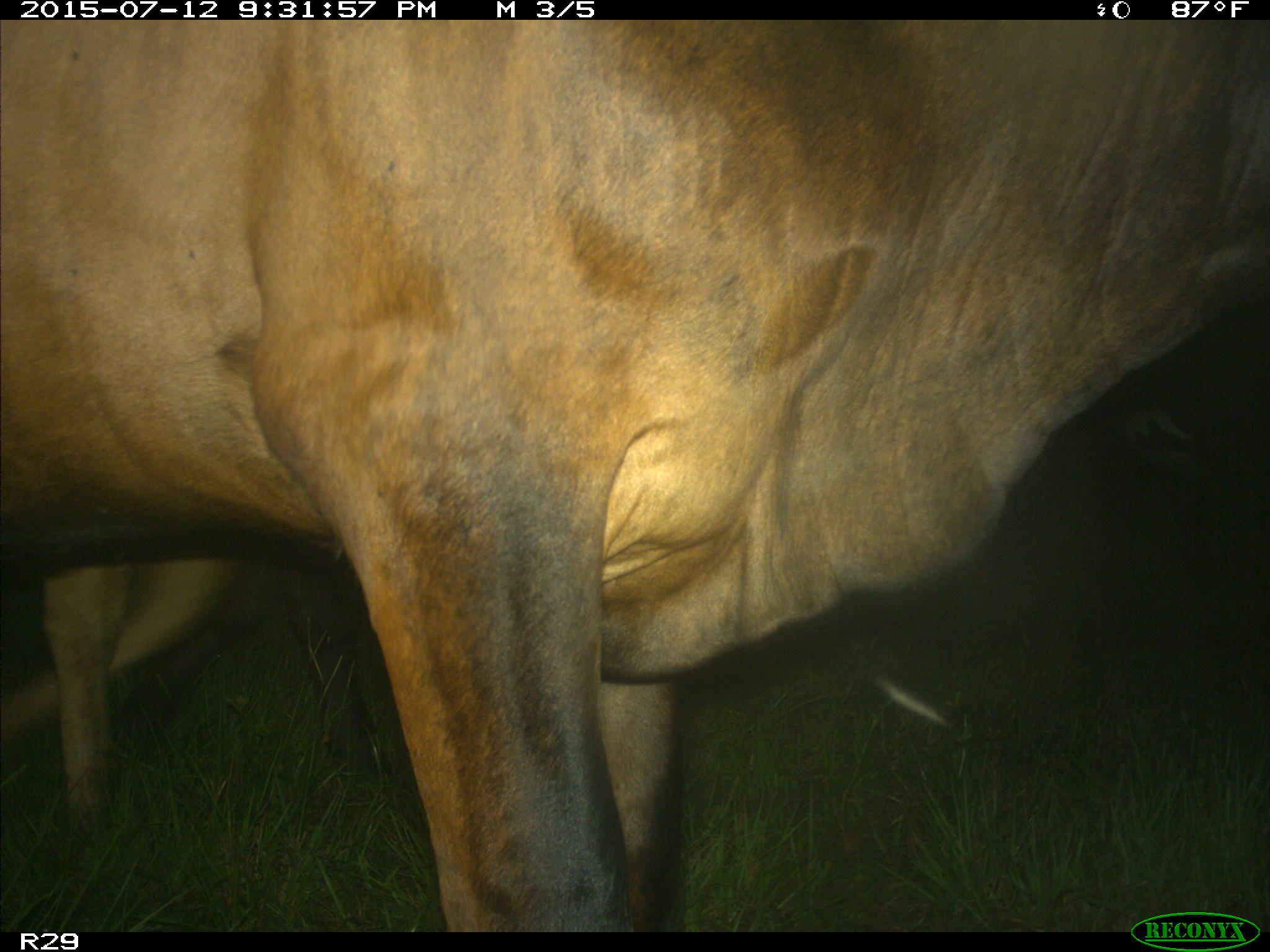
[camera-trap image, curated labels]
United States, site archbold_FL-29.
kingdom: Animalia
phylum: Chordata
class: Mammalia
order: Artiodactyla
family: Bovidae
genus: Bos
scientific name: Bos taurus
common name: domestic cow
Bos taurus (domestic cow).